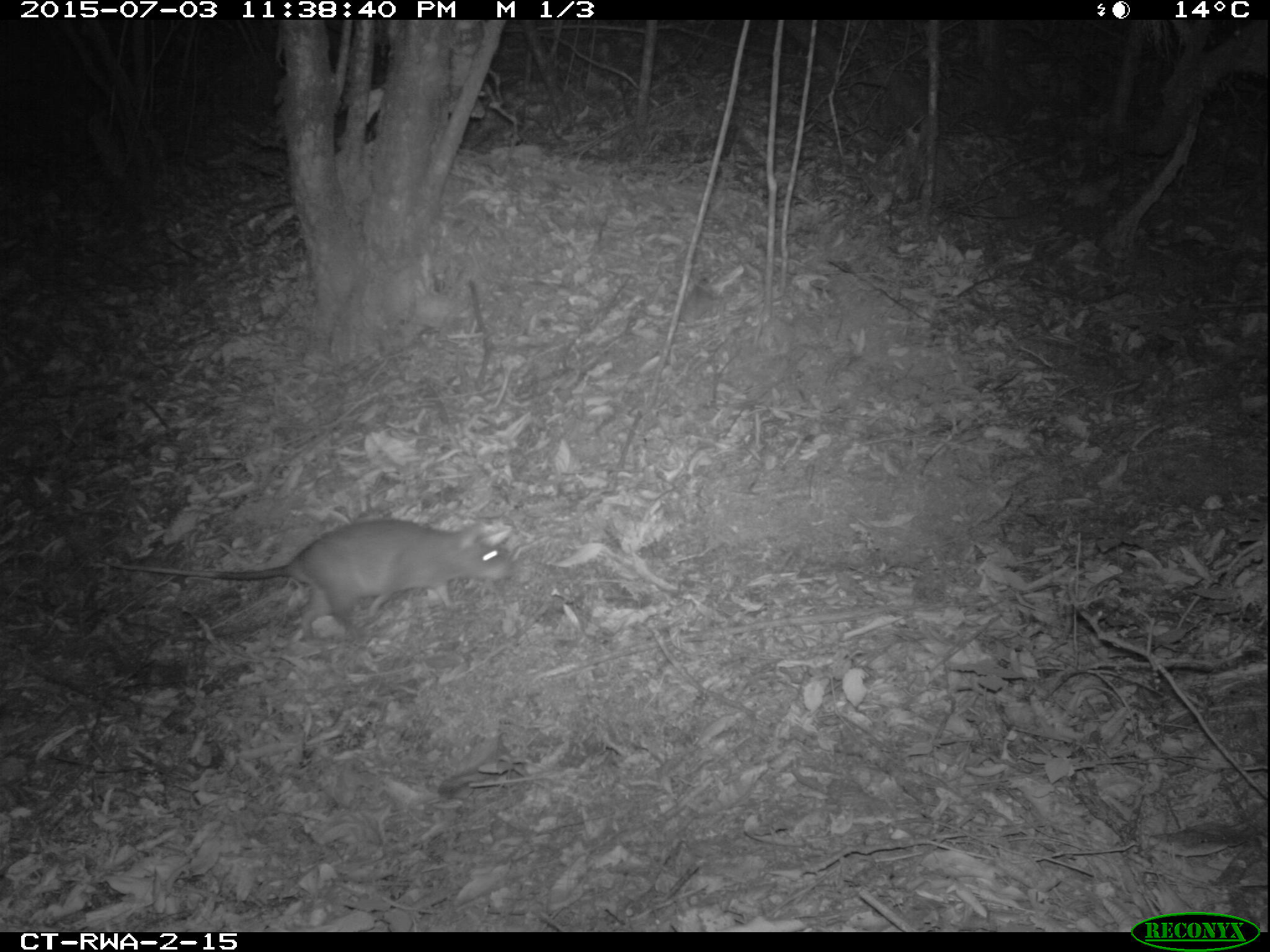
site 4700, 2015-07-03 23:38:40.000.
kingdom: Animalia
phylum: Chordata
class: Mammalia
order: Rodentia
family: Nesomyidae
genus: Cricetomys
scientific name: Cricetomys gambianus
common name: african giant pouched rat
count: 1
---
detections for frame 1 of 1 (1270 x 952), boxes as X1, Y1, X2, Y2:
cricetomys gambianus: 88, 516, 517, 642